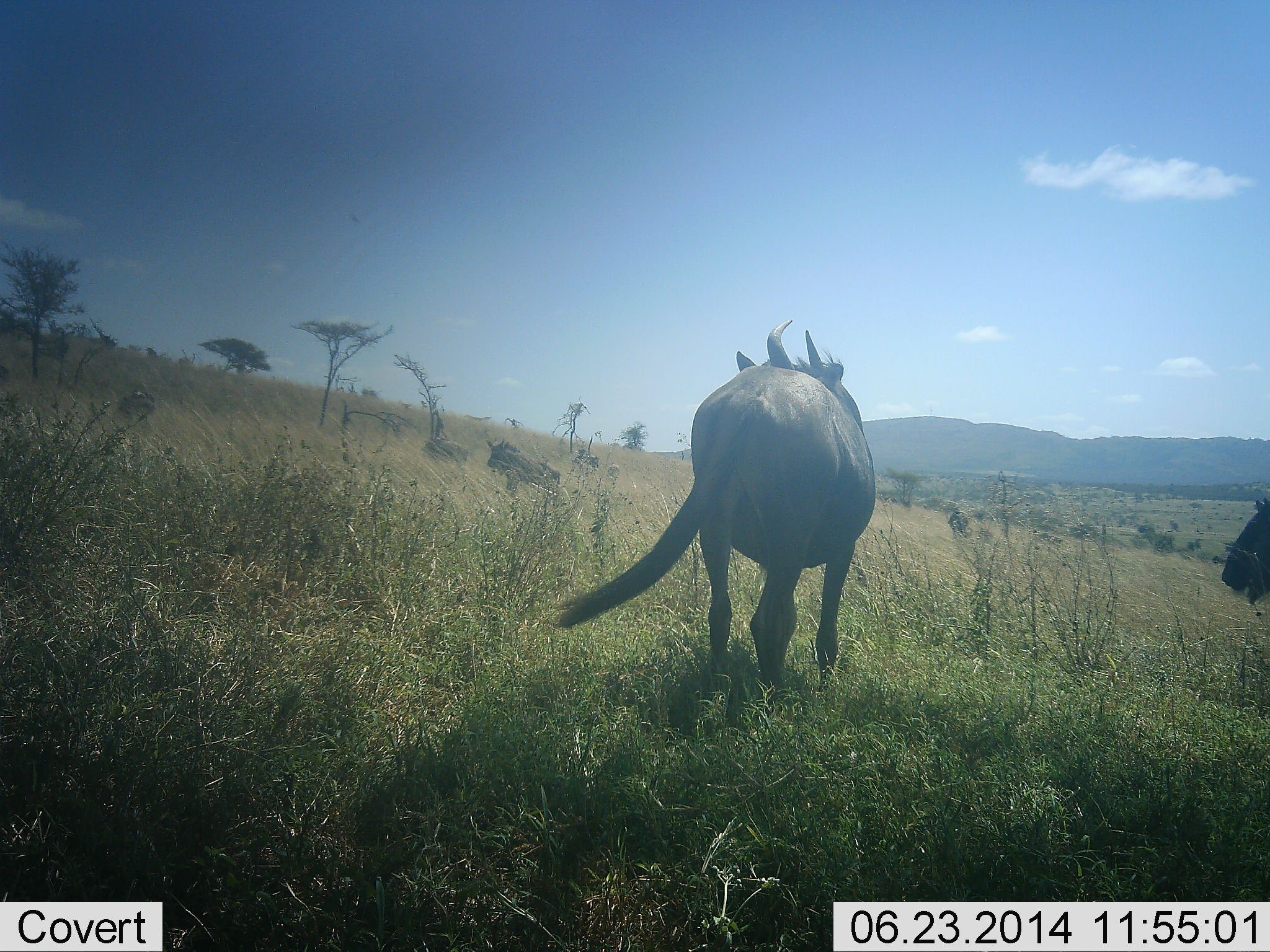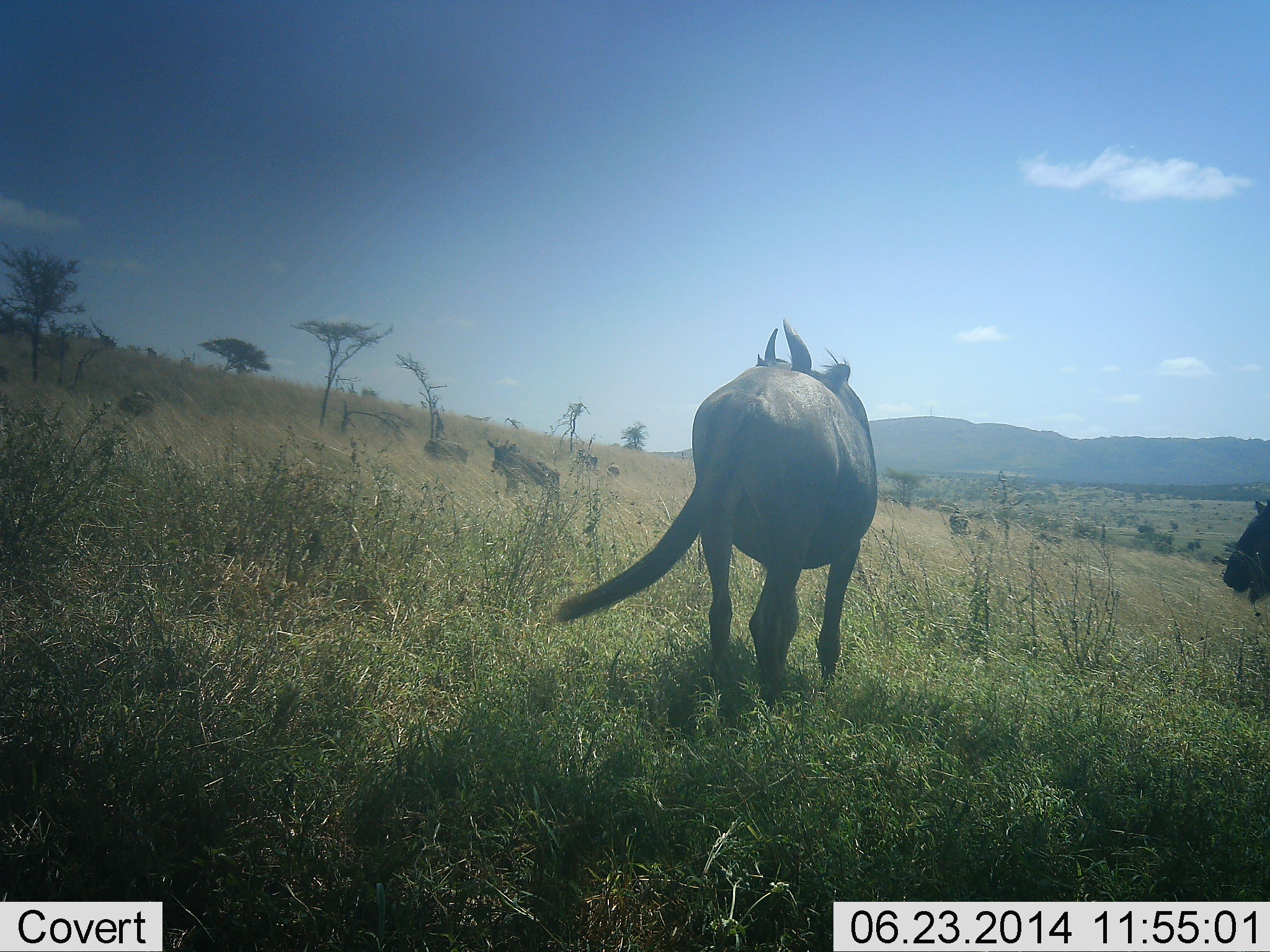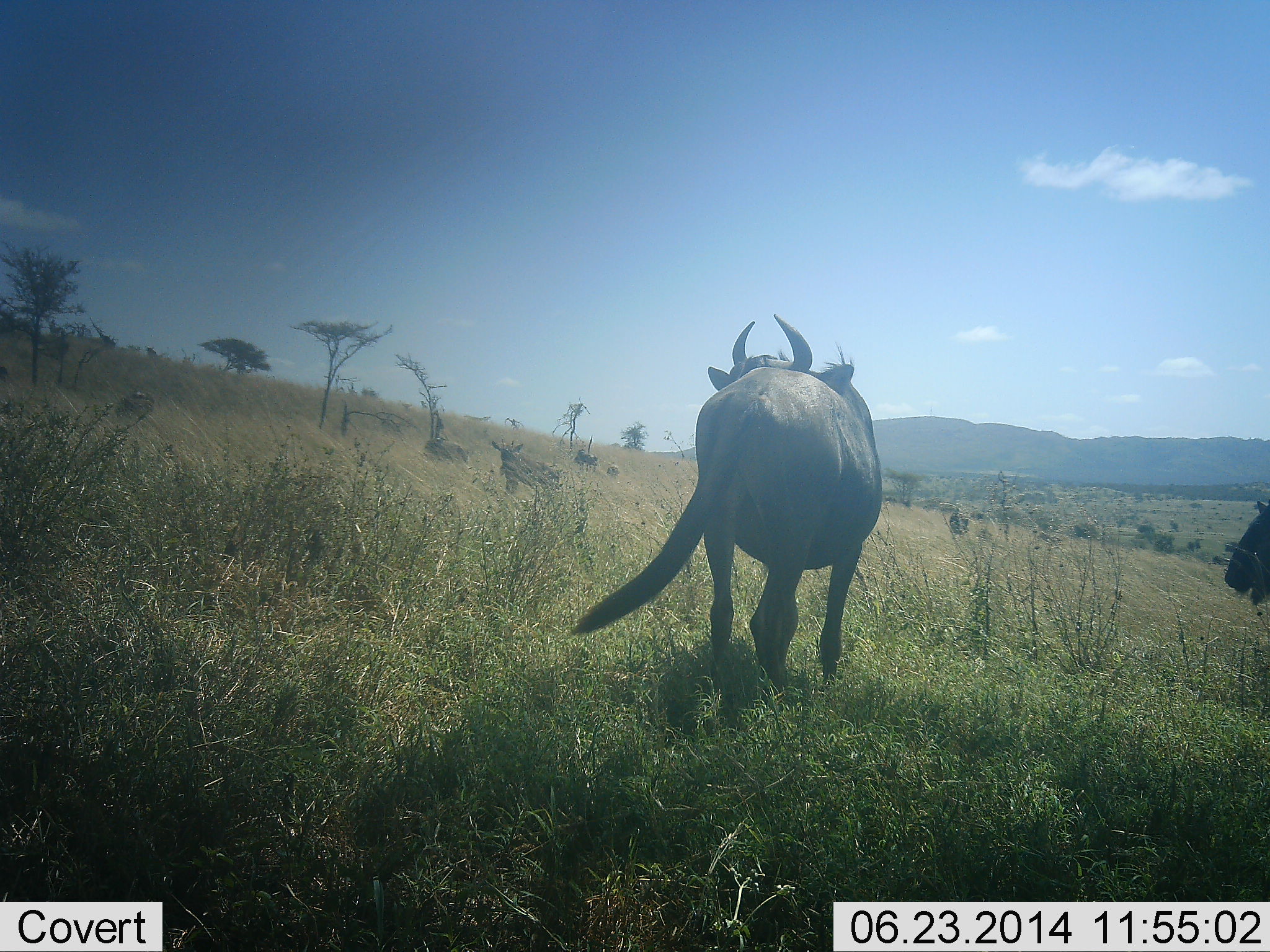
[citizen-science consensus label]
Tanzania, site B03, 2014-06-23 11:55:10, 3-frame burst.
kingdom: Animalia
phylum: Chordata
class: Mammalia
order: Artiodactyla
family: Bovidae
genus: Connochaetes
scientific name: Connochaetes taurinus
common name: blue wildebeest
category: wildebeest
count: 6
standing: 80%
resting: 0%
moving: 30%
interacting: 0%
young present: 20%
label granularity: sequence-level